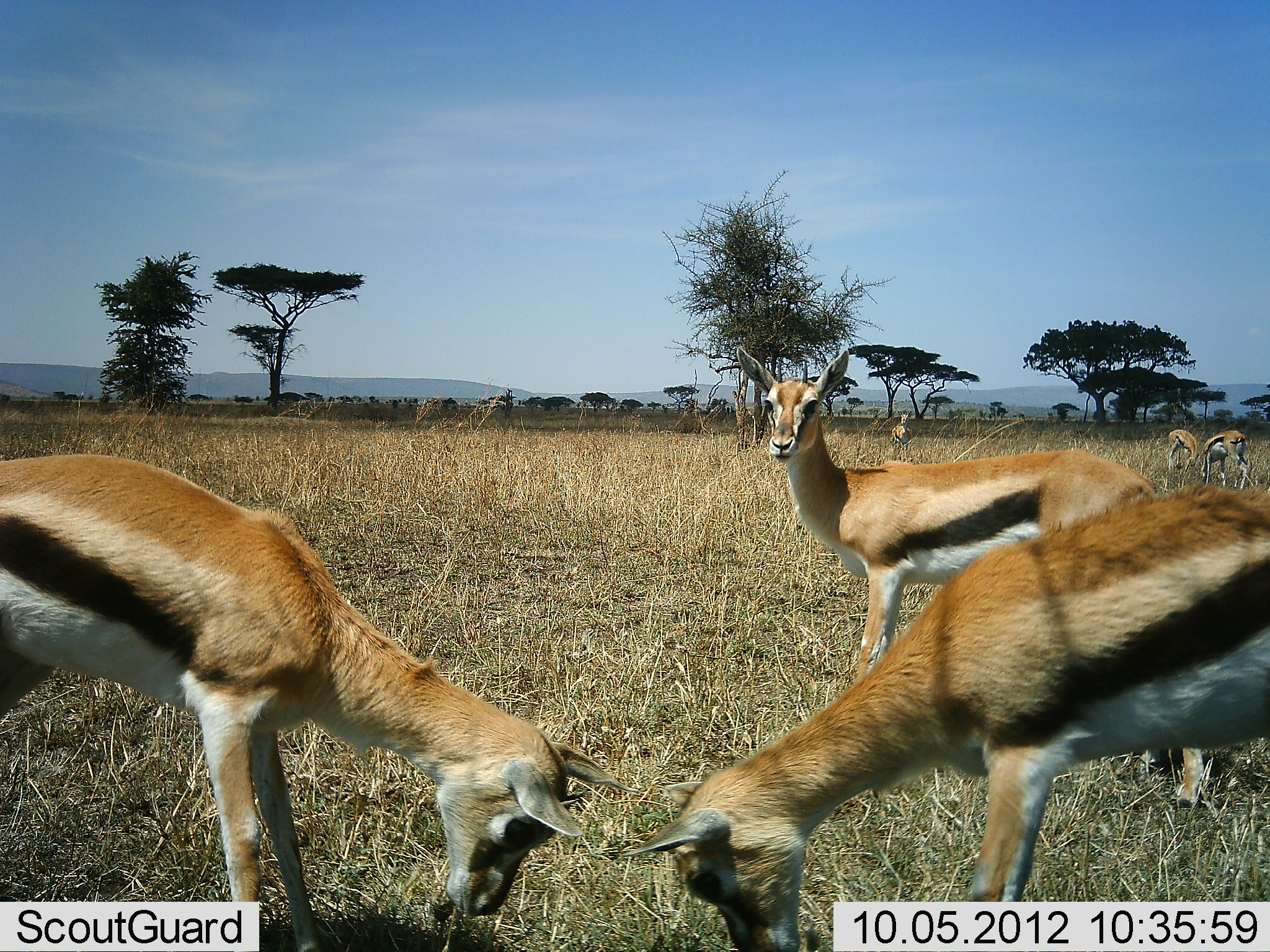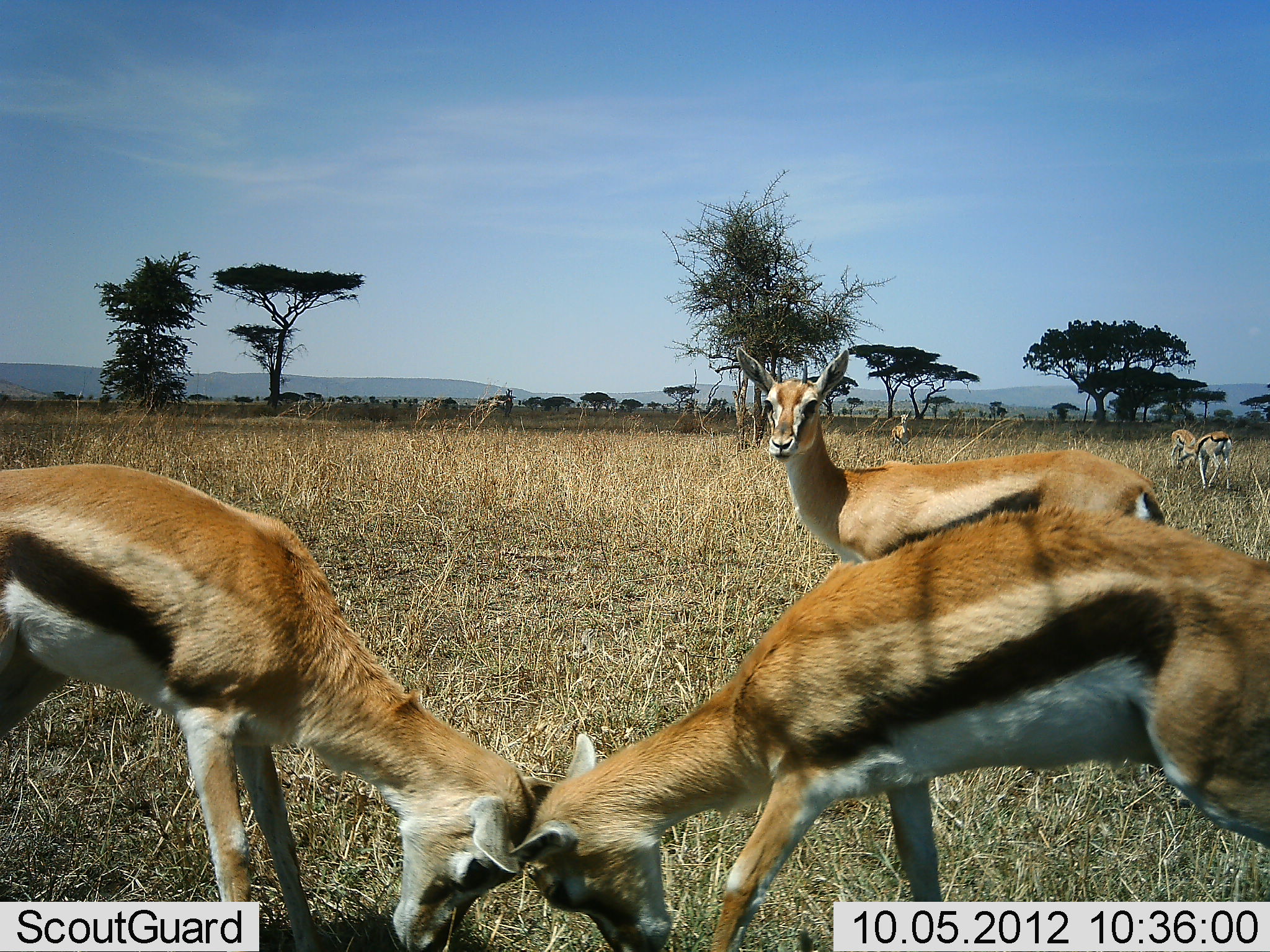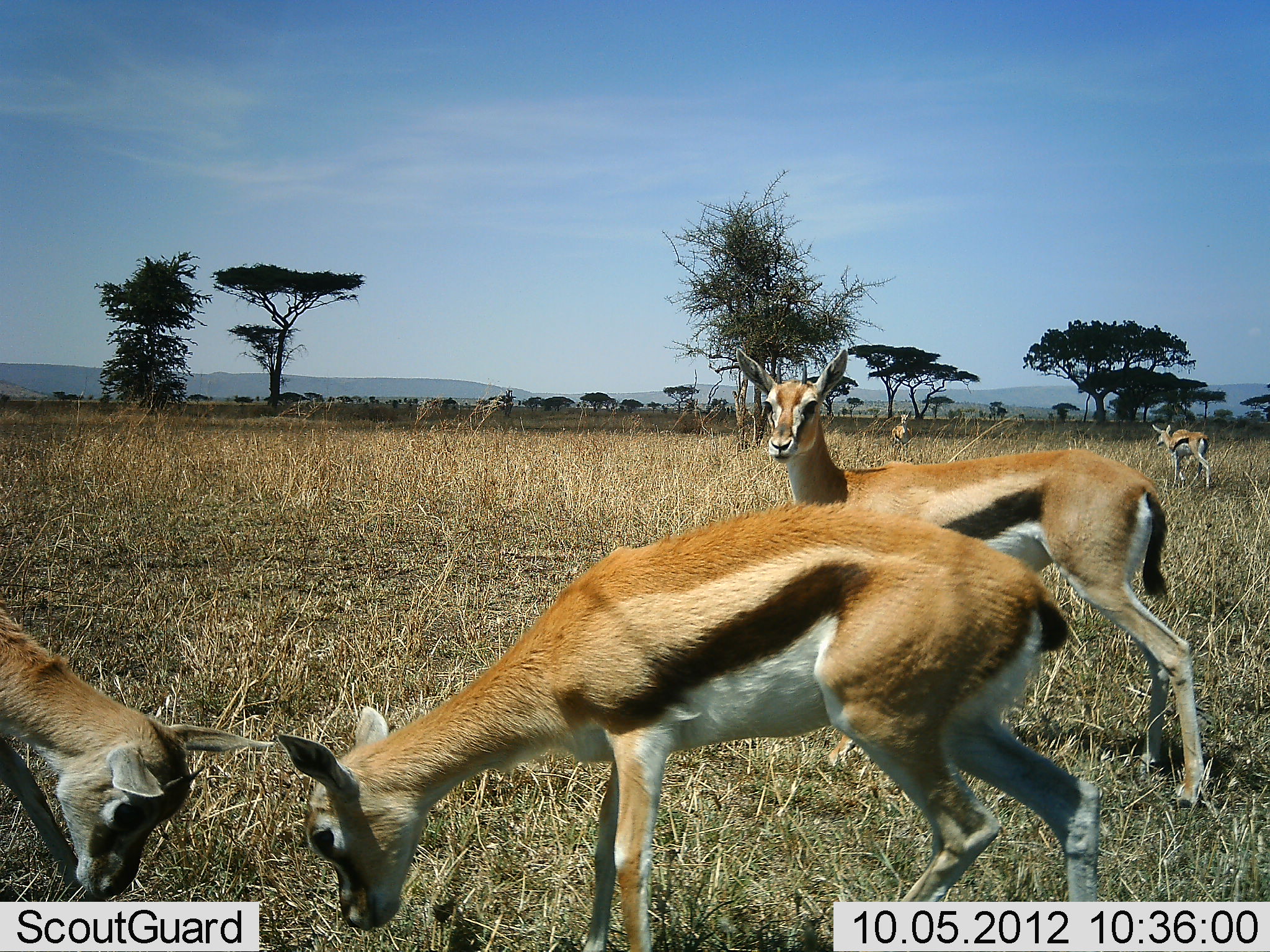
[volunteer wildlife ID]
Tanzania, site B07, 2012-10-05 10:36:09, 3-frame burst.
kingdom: Animalia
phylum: Chordata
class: Mammalia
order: Artiodactyla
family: Bovidae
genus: Eudorcas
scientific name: Eudorcas thomsonii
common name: thomson's gazelle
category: gazellethomsons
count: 6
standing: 100%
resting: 0%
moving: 40%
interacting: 90%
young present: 30%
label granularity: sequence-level